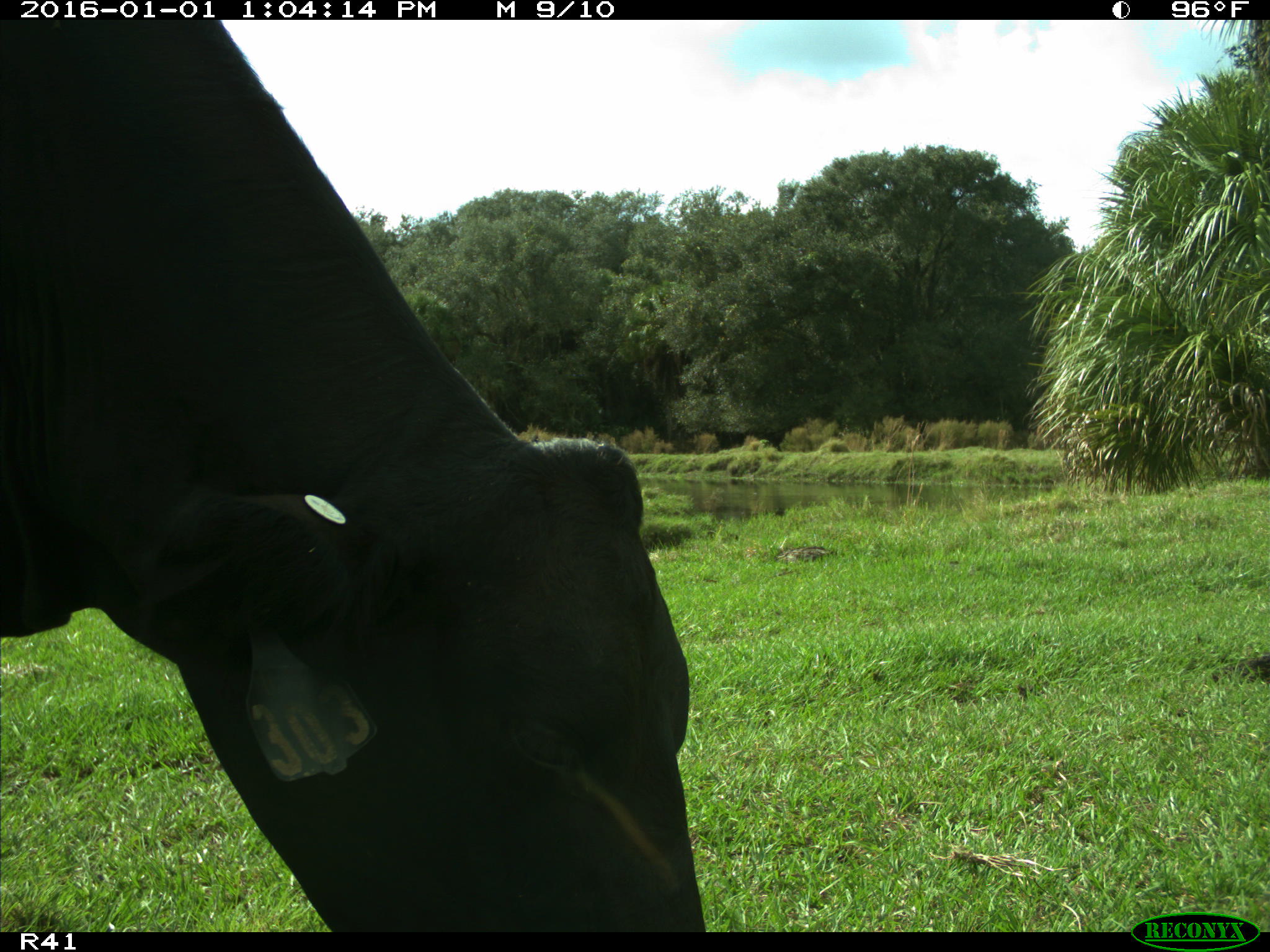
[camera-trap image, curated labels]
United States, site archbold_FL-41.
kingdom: Animalia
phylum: Chordata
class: Mammalia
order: Artiodactyla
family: Bovidae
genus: Bos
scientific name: Bos taurus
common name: domestic cow